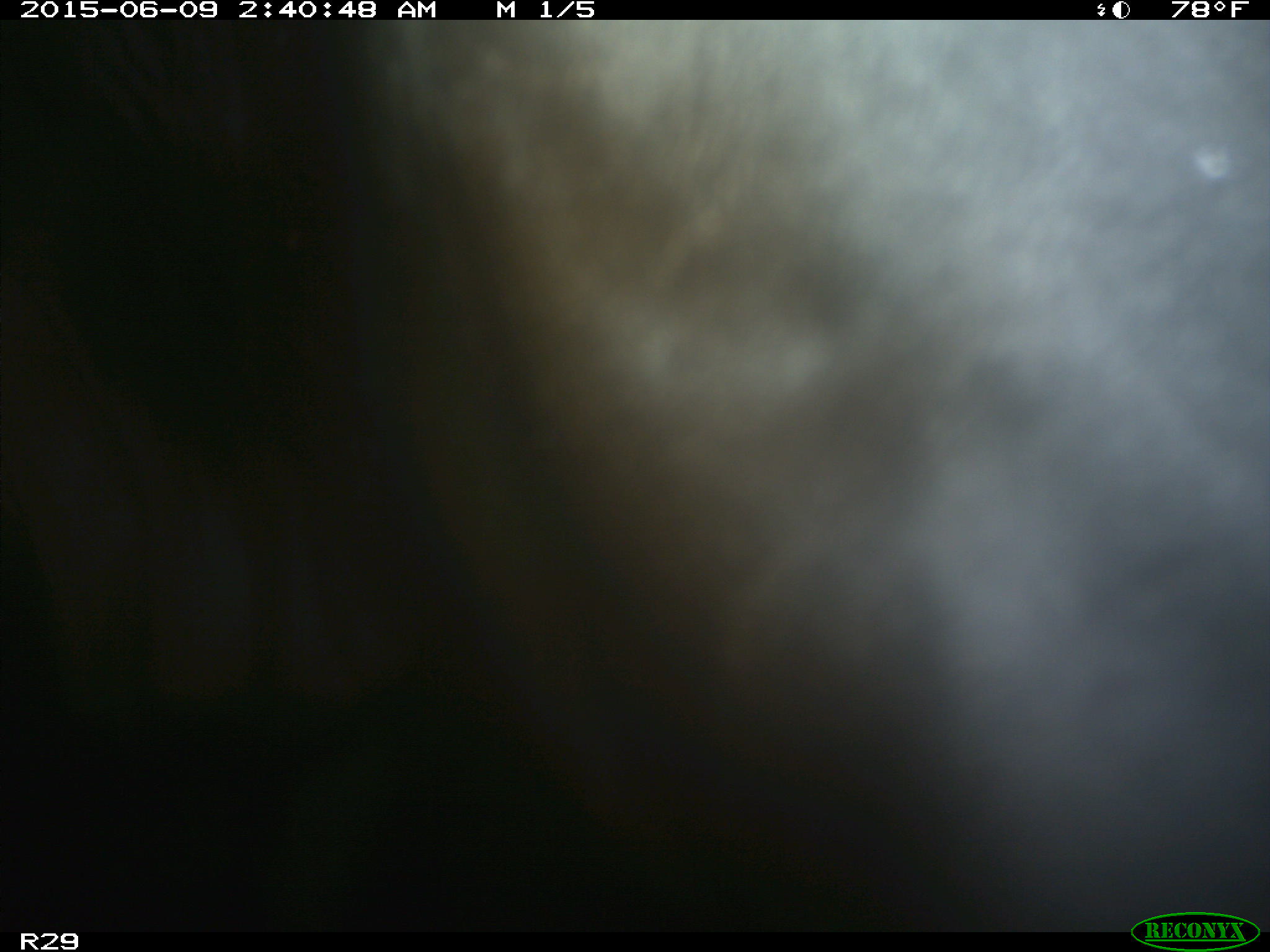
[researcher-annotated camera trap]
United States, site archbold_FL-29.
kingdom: Animalia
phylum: Chordata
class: Mammalia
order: Artiodactyla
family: Bovidae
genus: Bos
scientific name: Bos taurus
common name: domestic cow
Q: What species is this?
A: Bos taurus (domestic cow).